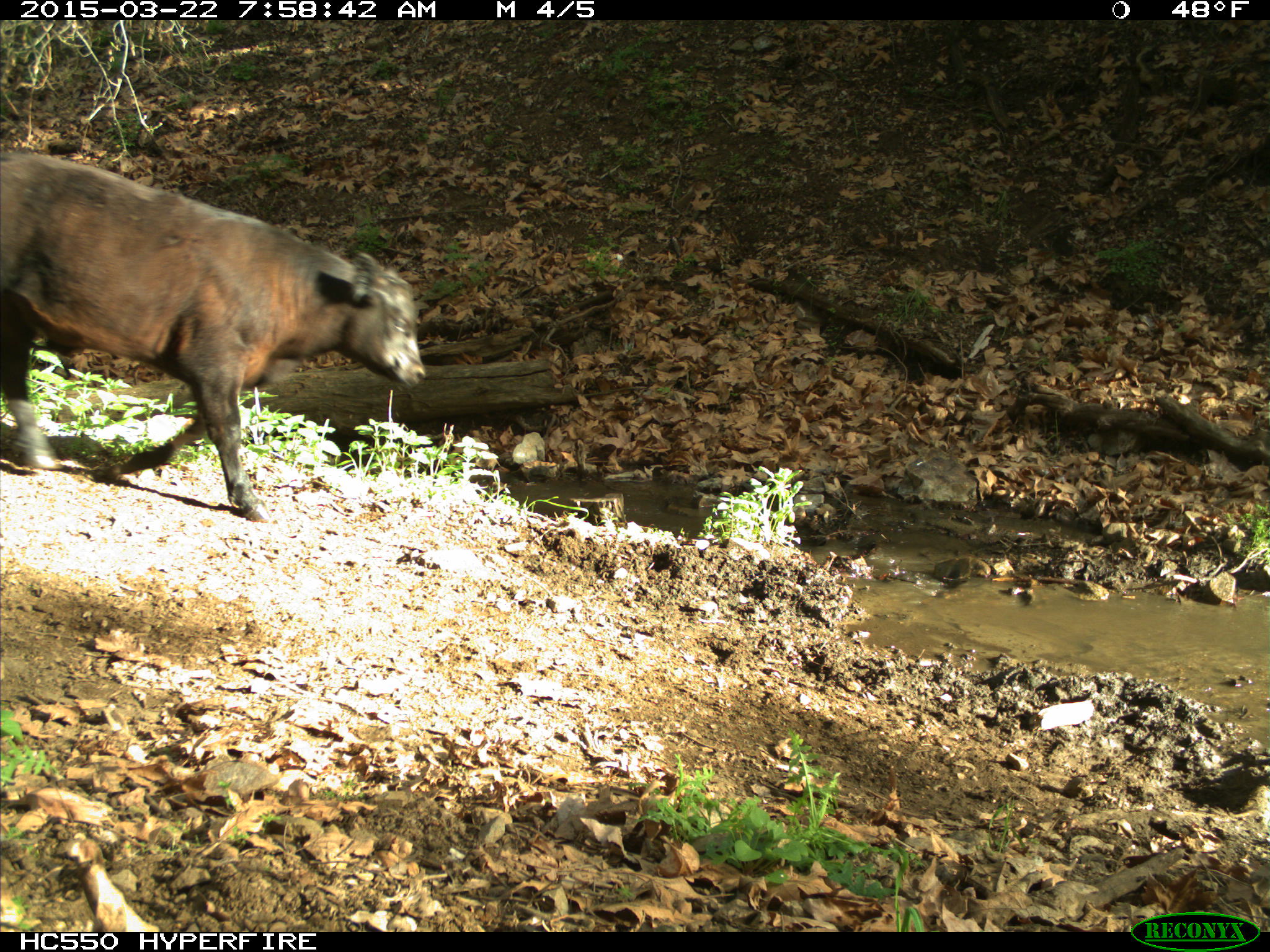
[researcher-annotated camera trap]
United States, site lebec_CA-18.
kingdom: Animalia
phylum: Chordata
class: Mammalia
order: Artiodactyla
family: Bovidae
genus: Bos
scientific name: Bos taurus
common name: domestic cow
Bos taurus (domestic cow).